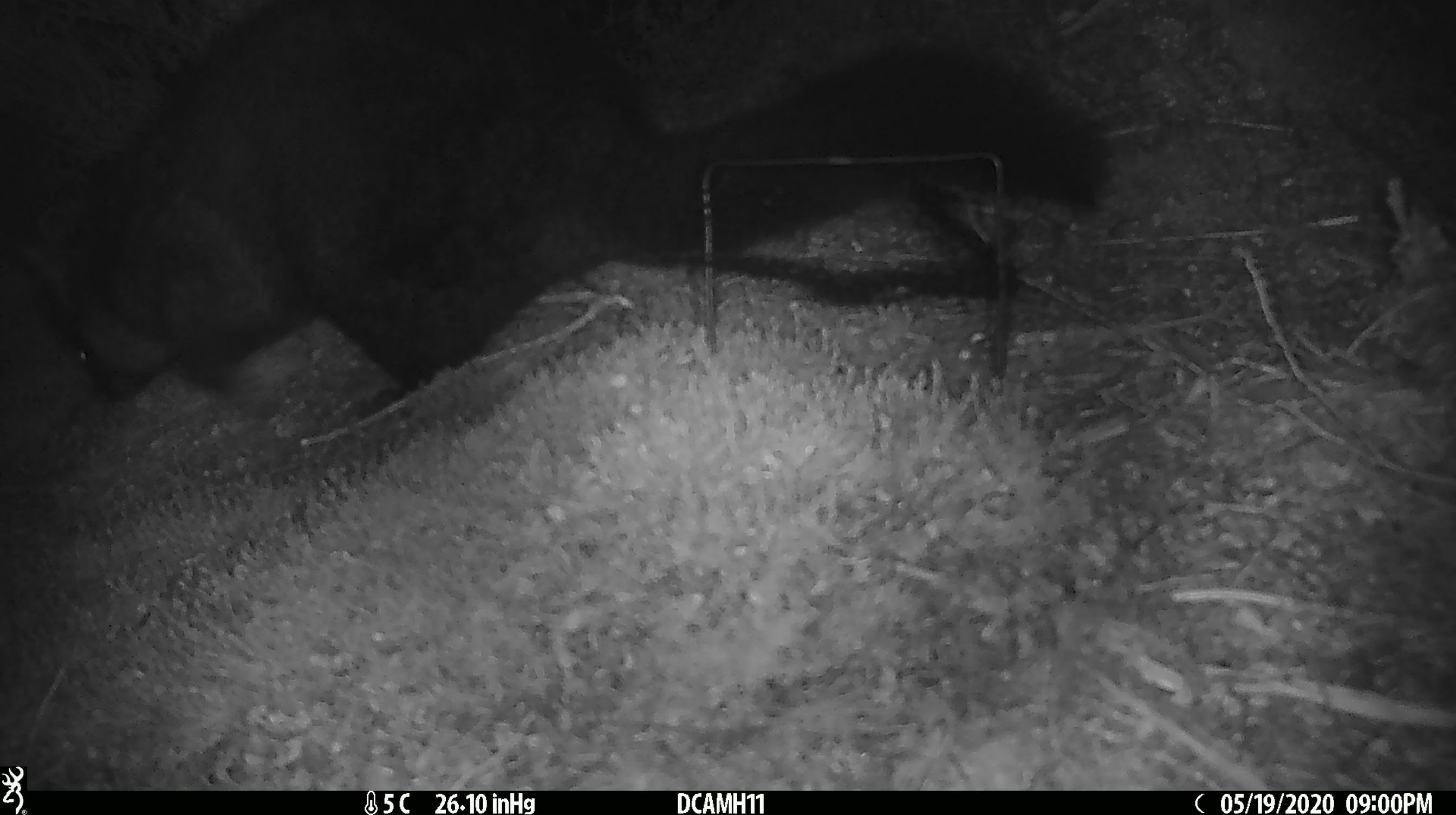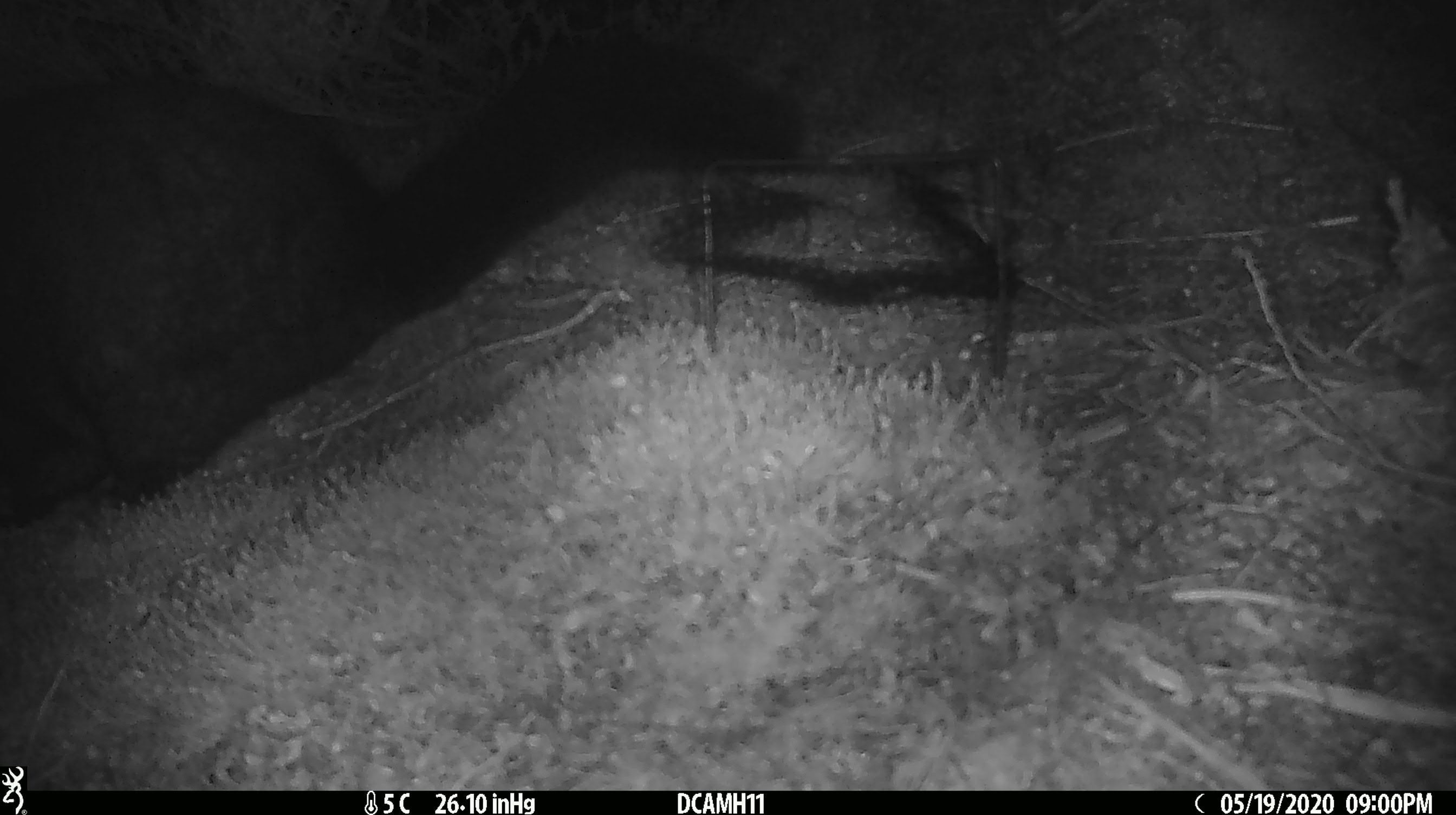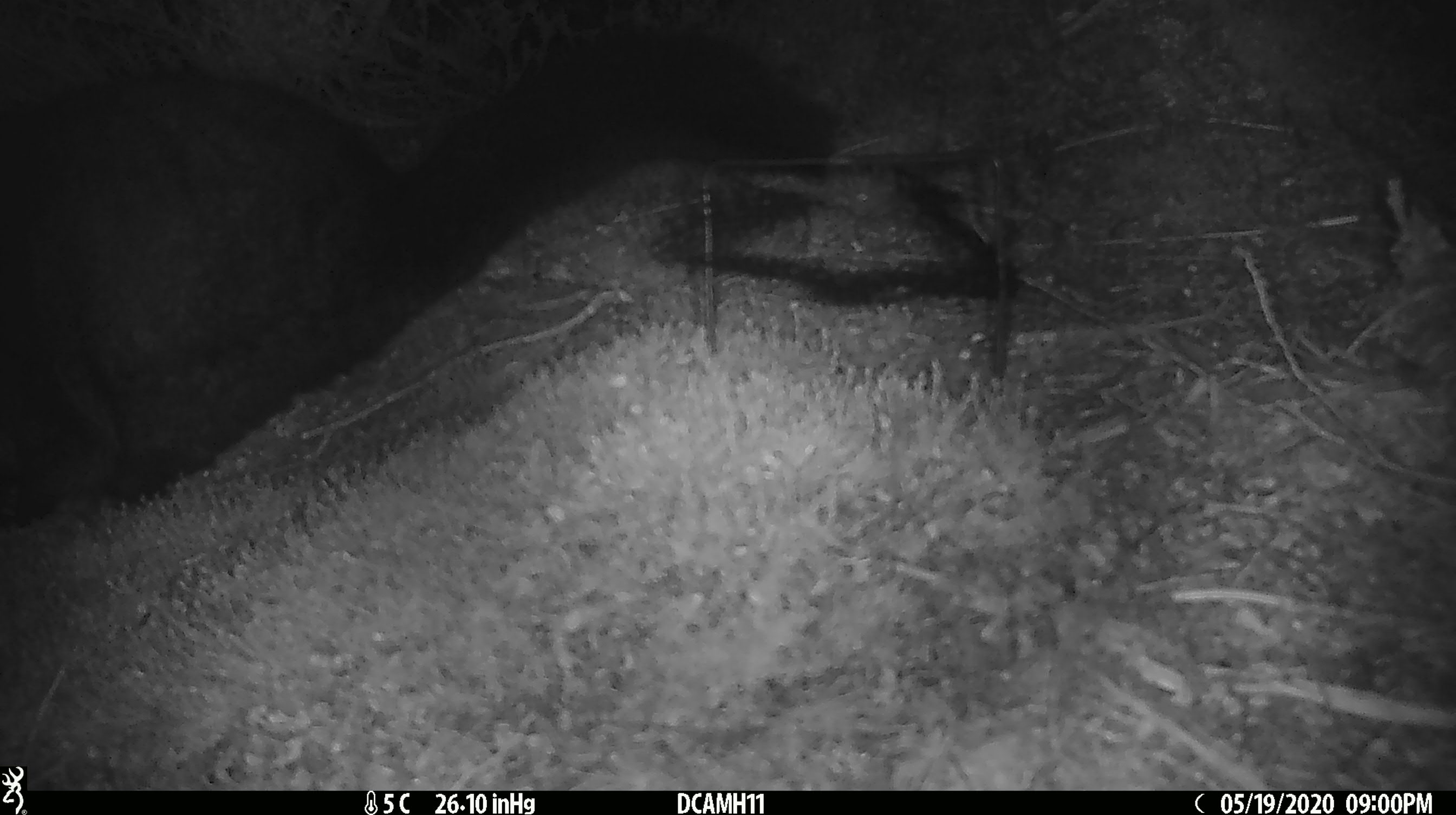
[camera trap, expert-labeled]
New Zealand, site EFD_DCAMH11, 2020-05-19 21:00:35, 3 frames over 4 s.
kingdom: Animalia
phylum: Chordata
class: Mammalia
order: Diprotodontia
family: Phalangeridae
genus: Trichosurus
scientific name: Trichosurus vulpecula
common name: common brushtail possum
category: possum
Possum (common brushtail possum) (Trichosurus vulpecula).